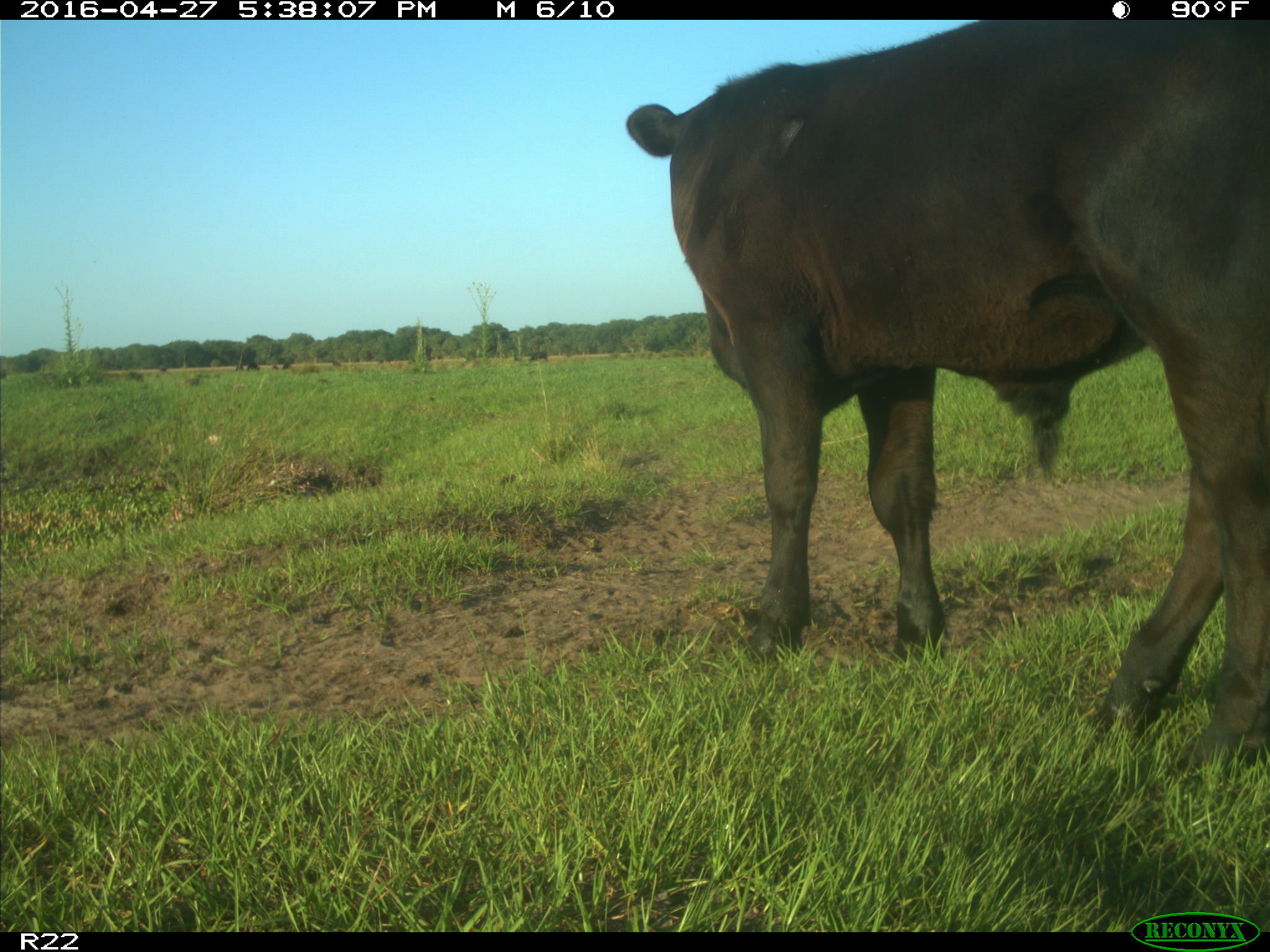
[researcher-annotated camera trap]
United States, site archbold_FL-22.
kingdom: Animalia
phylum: Chordata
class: Mammalia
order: Artiodactyla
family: Bovidae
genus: Bos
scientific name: Bos taurus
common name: domestic cow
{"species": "Bos taurus (domestic cow)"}